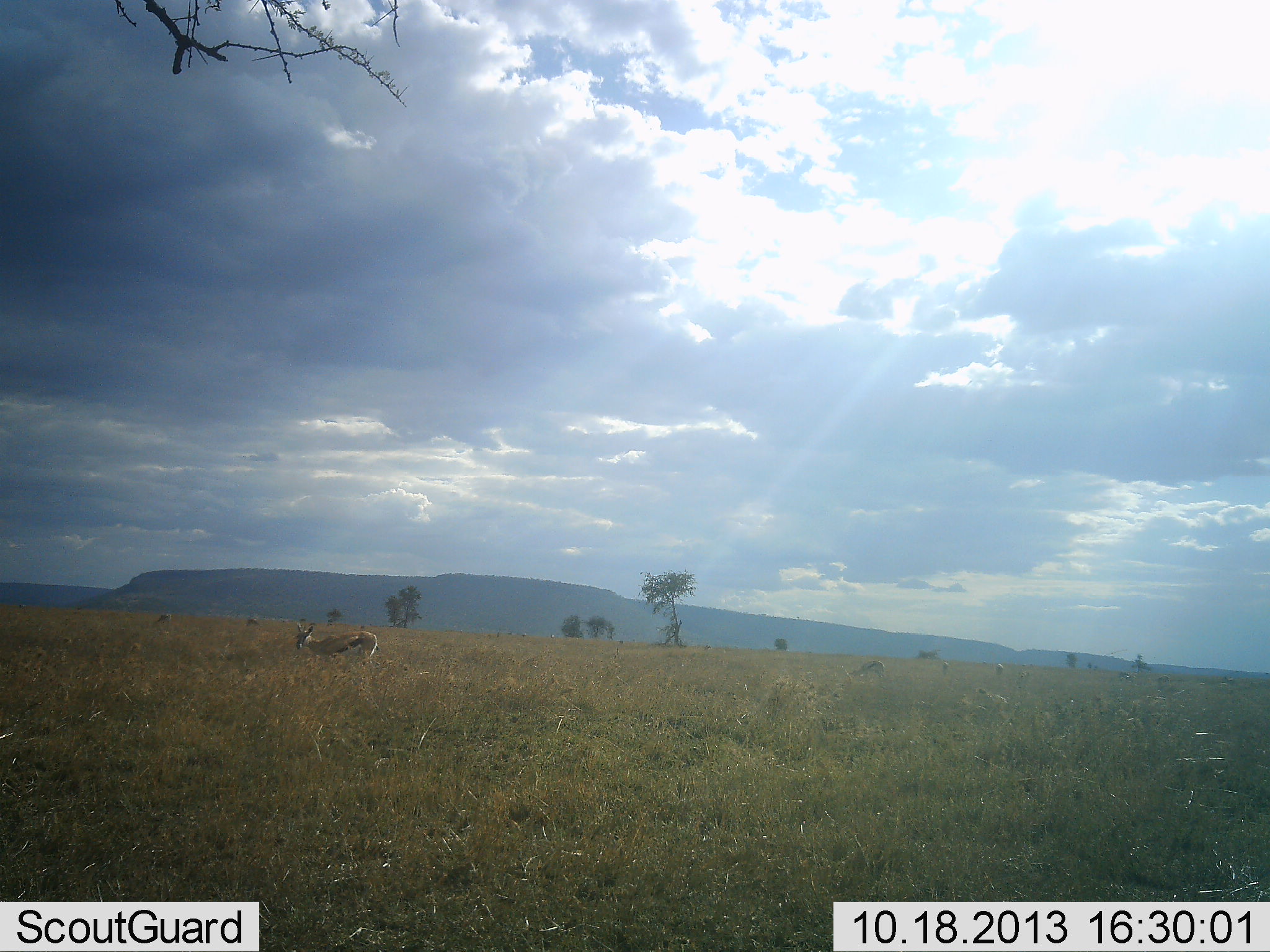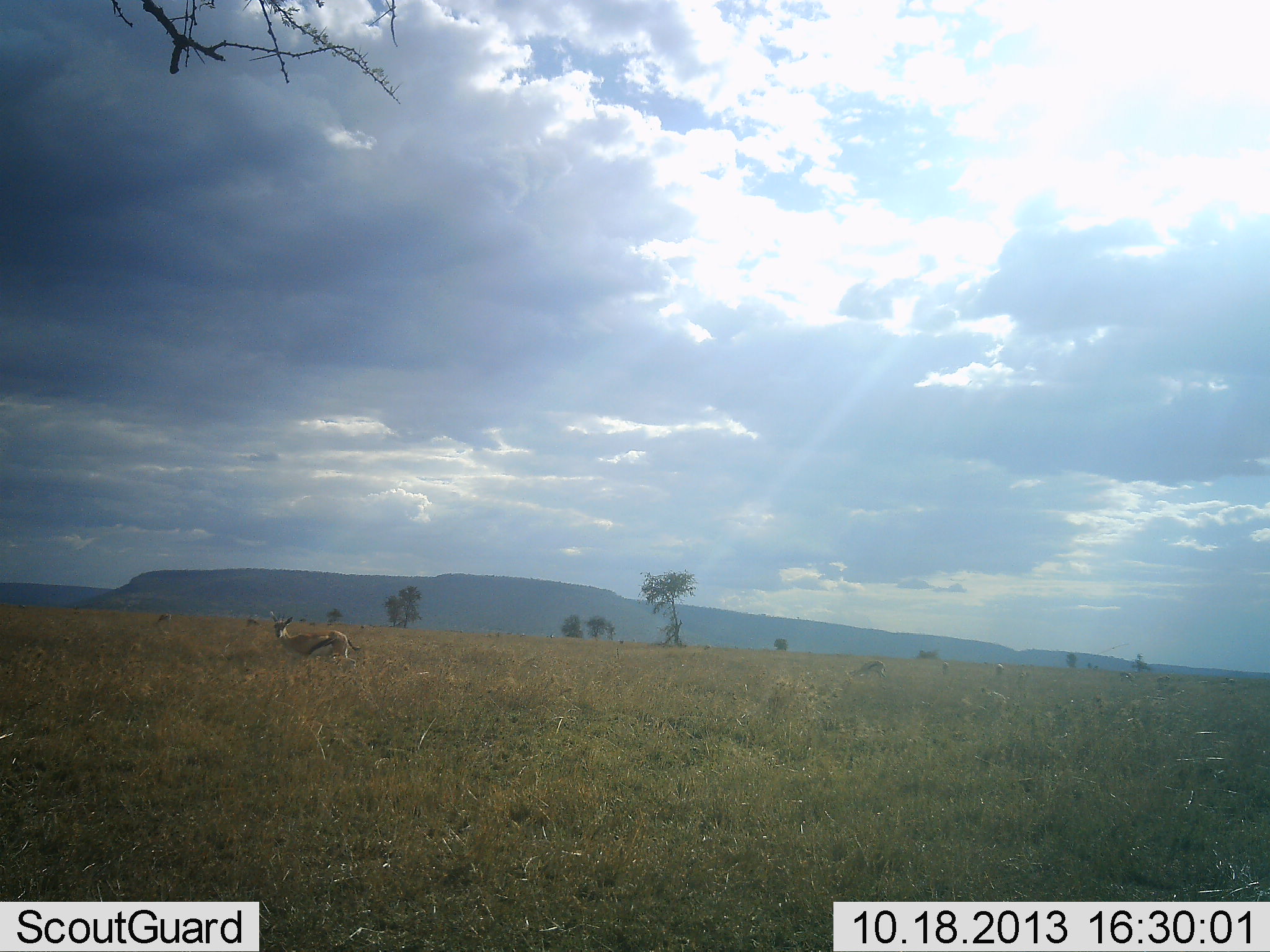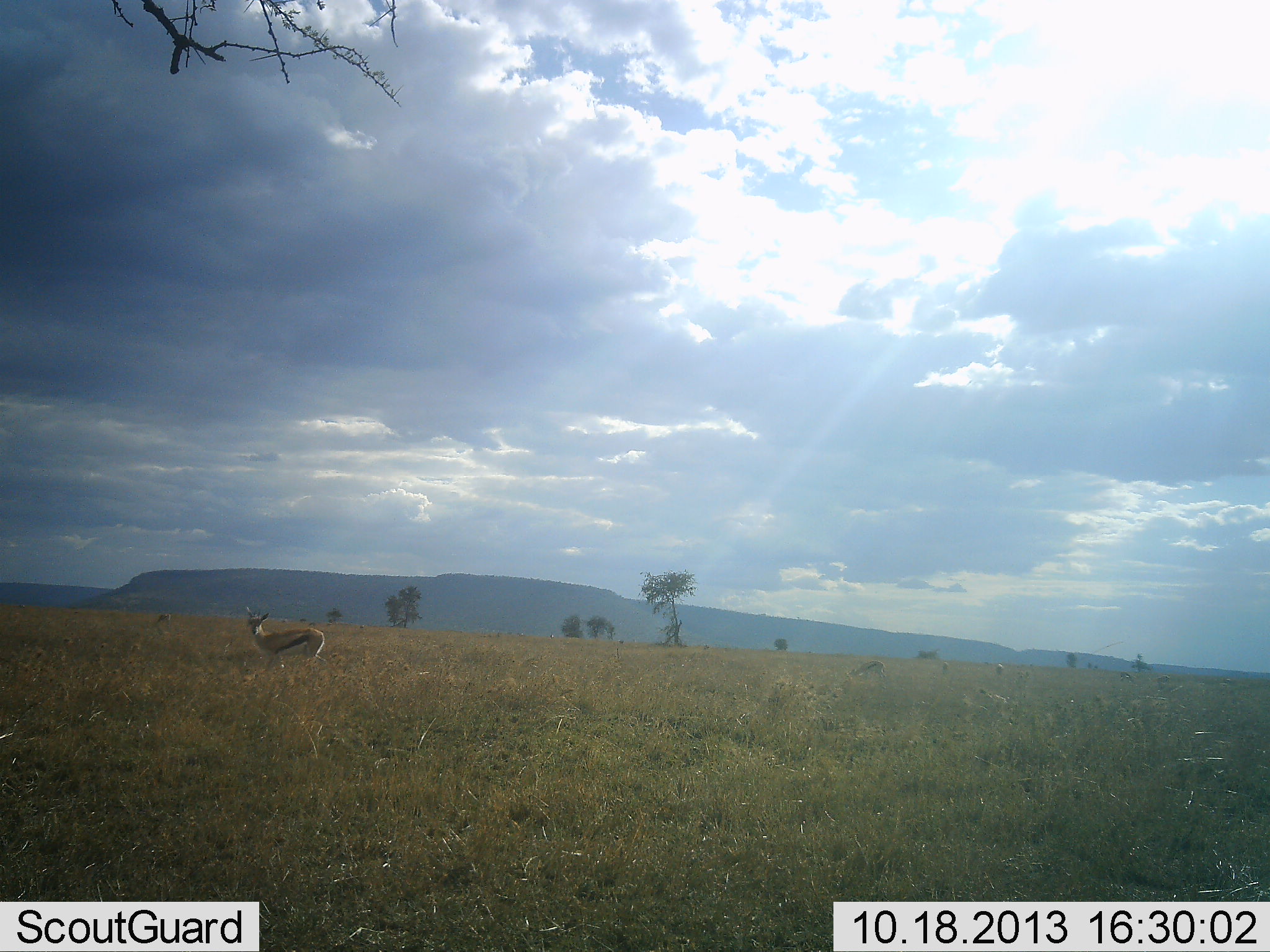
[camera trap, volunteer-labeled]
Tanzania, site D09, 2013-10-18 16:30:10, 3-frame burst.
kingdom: Animalia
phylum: Chordata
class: Mammalia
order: Artiodactyla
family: Bovidae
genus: Eudorcas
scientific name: Eudorcas thomsonii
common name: thomson's gazelle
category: gazellethomsons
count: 1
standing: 30%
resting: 0%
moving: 80%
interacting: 0%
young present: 0%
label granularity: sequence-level